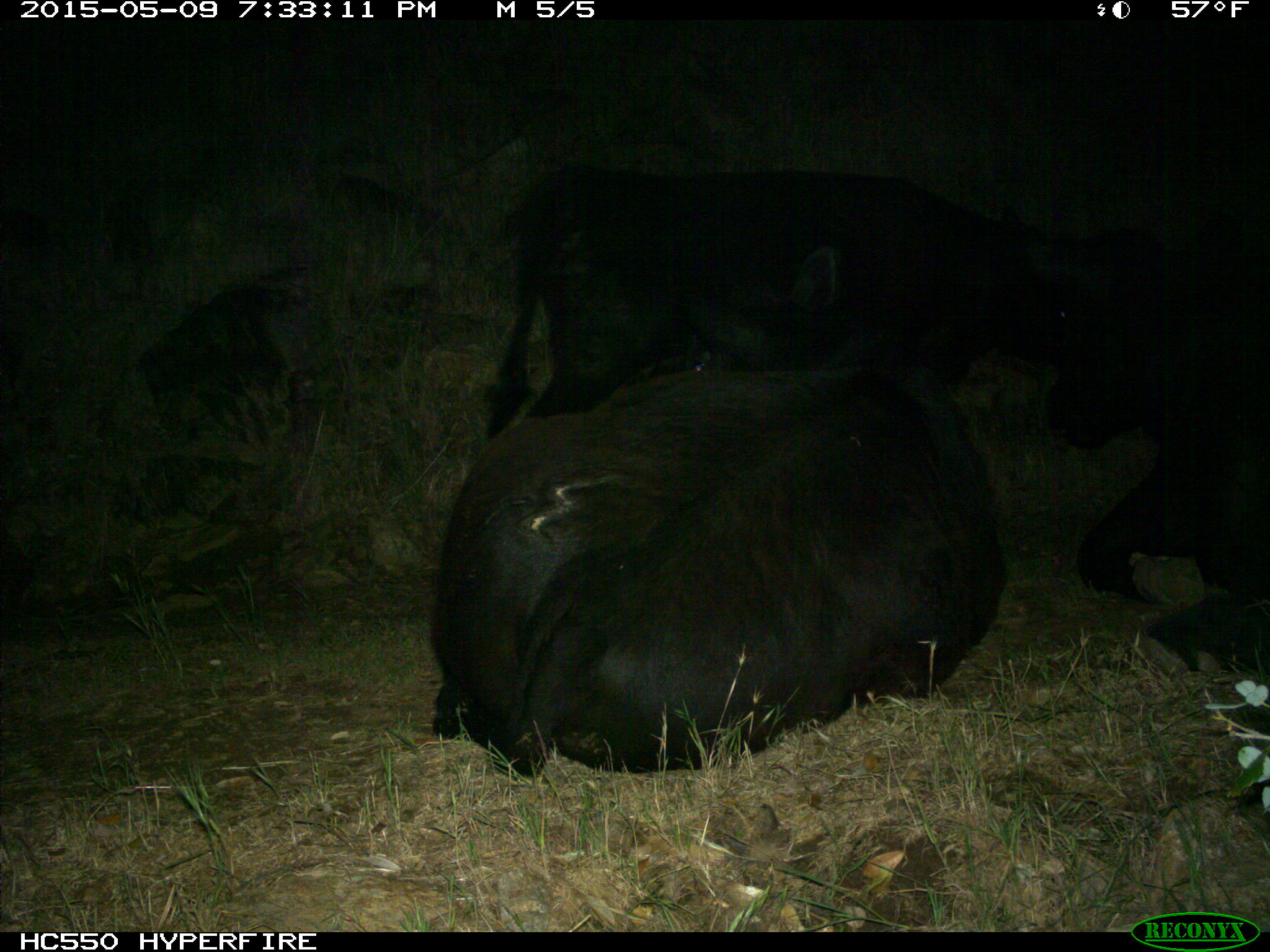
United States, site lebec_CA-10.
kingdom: Animalia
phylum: Chordata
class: Mammalia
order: Artiodactyla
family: Bovidae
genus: Bos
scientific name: Bos taurus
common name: domestic cow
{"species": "Bos taurus (domestic cow)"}